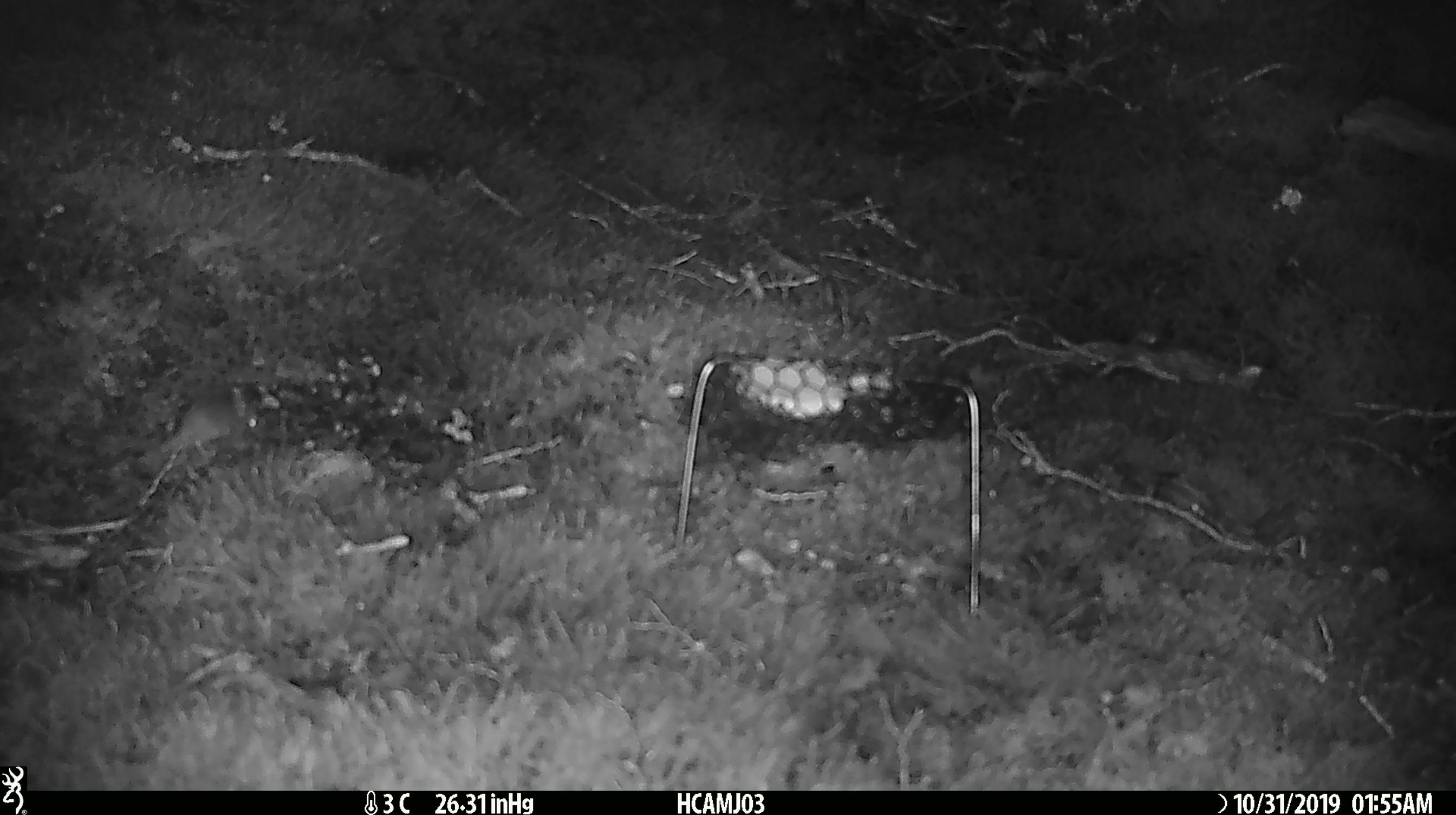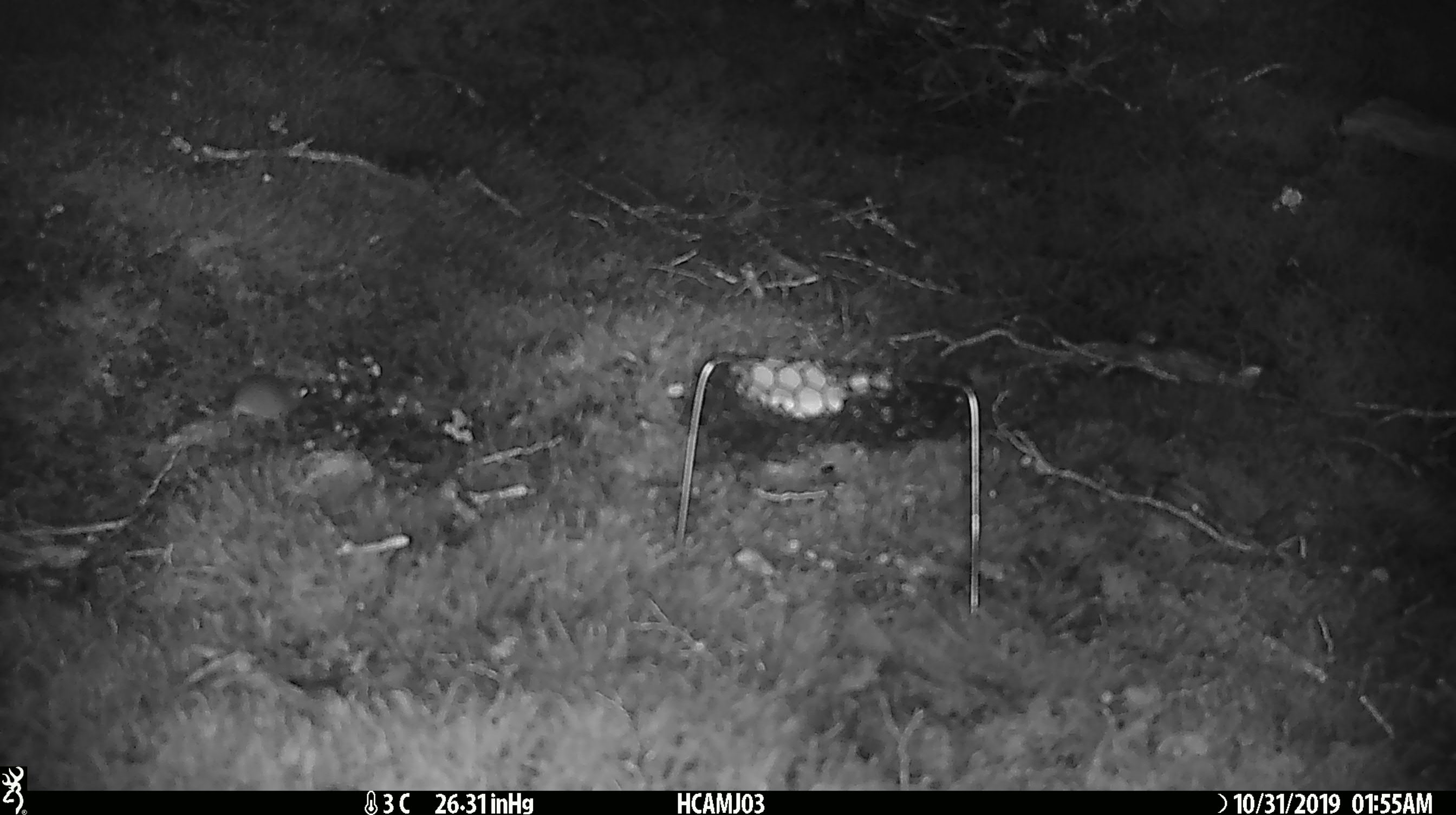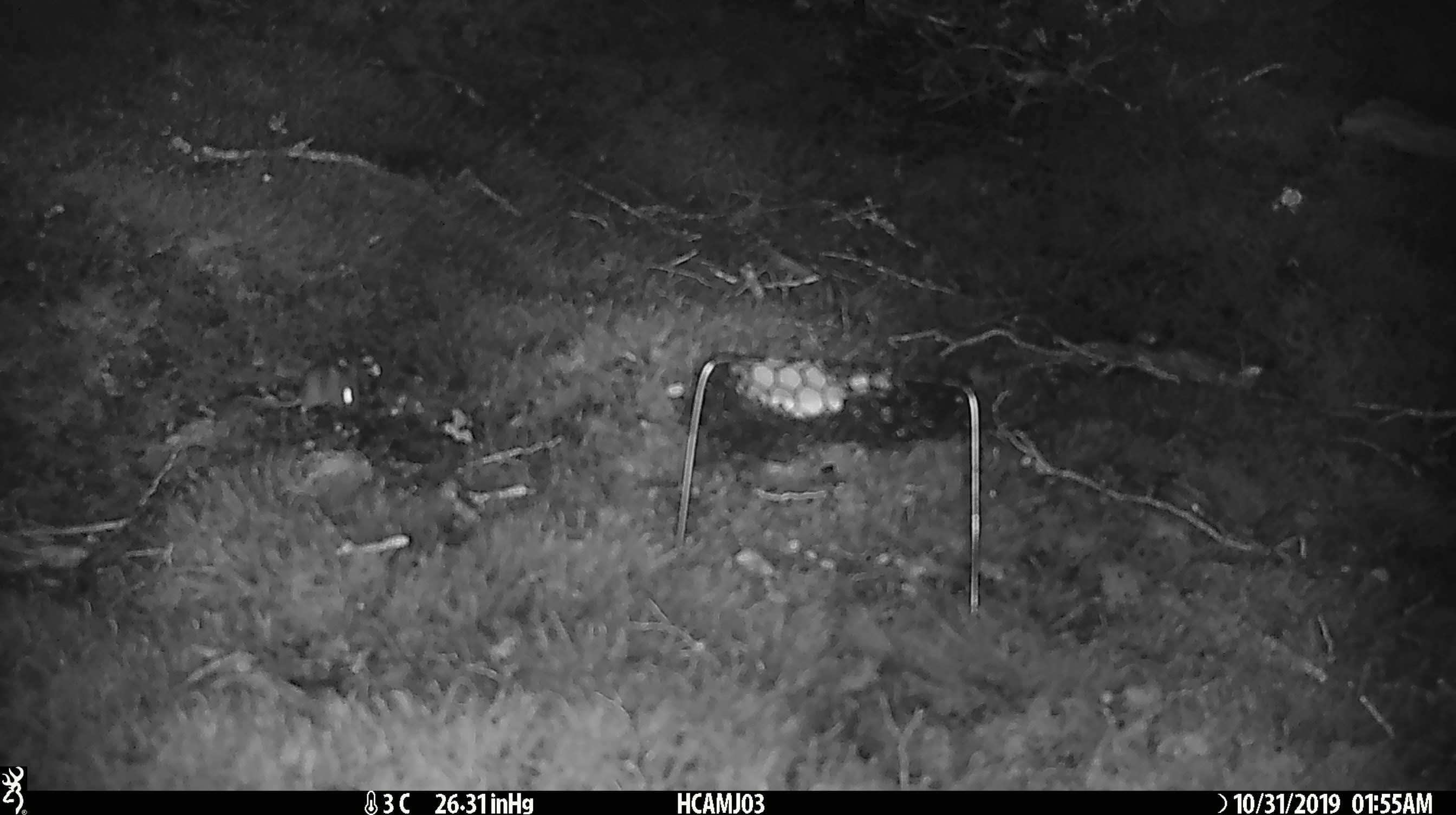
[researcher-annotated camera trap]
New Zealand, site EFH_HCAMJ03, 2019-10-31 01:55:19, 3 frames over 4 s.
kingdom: Animalia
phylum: Chordata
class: Mammalia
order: Rodentia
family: Muridae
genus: Mus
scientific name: Mus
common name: mouse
Mouse (Mus).